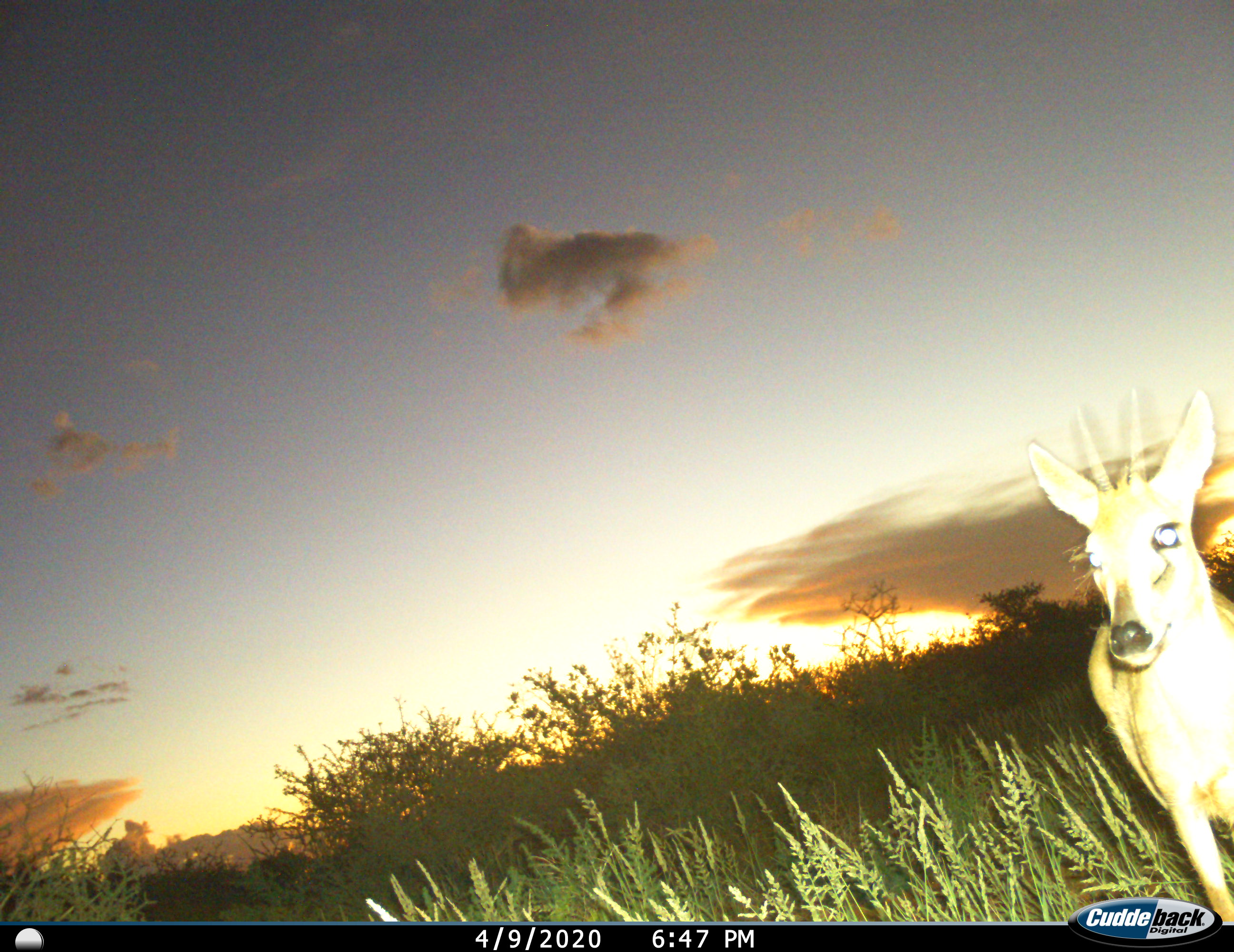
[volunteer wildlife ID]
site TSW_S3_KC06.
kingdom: Animalia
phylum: Chordata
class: Mammalia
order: Artiodactyla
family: Bovidae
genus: Sylvicapra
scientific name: Sylvicapra grimmia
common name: common duiker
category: duikercommongrey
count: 1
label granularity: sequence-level